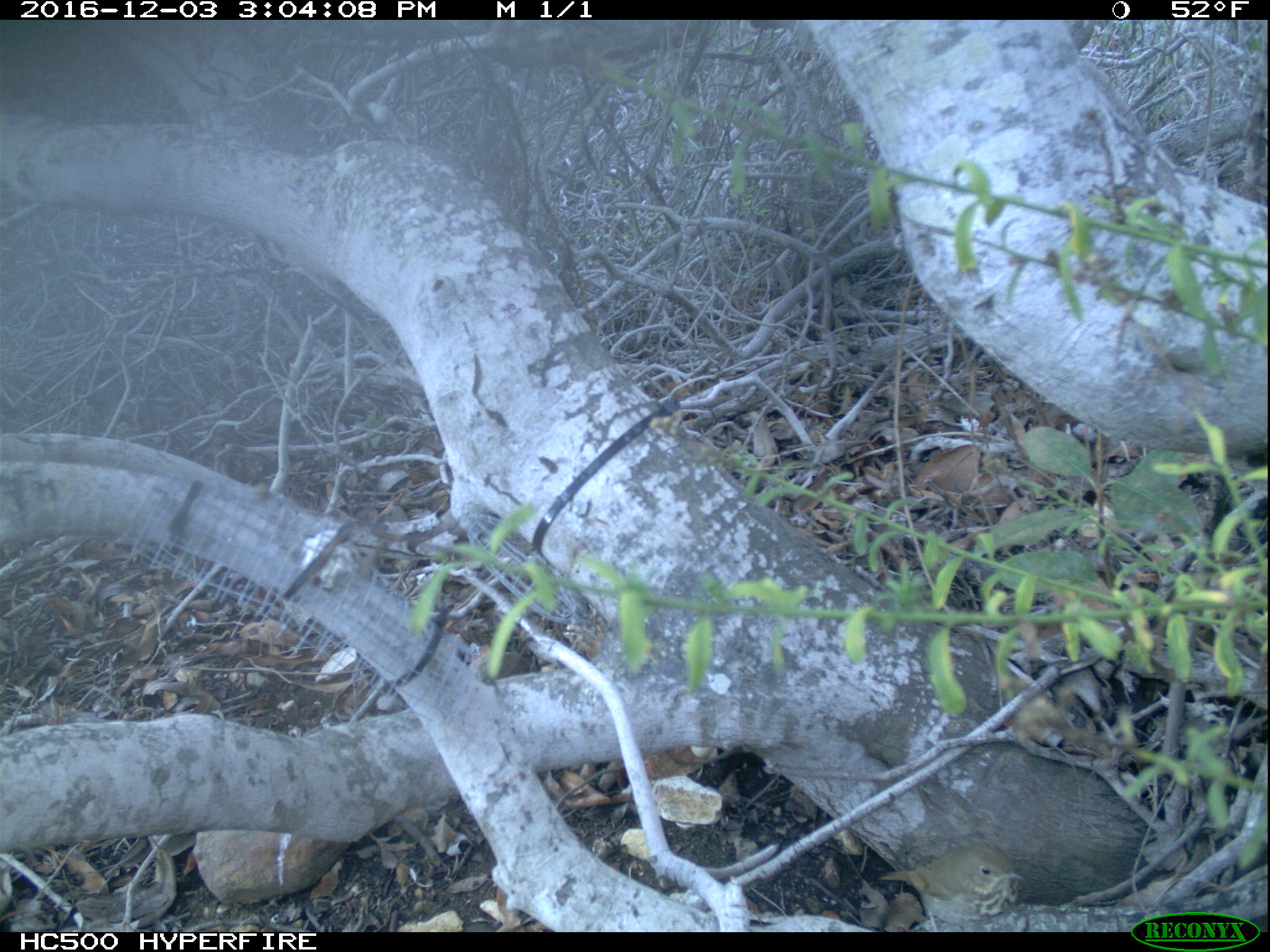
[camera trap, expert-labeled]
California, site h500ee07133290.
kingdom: Animalia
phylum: Chordata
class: Aves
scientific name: Aves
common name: bird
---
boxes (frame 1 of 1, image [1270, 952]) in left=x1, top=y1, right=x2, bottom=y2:
bird: left=877, top=843, right=1025, bottom=930